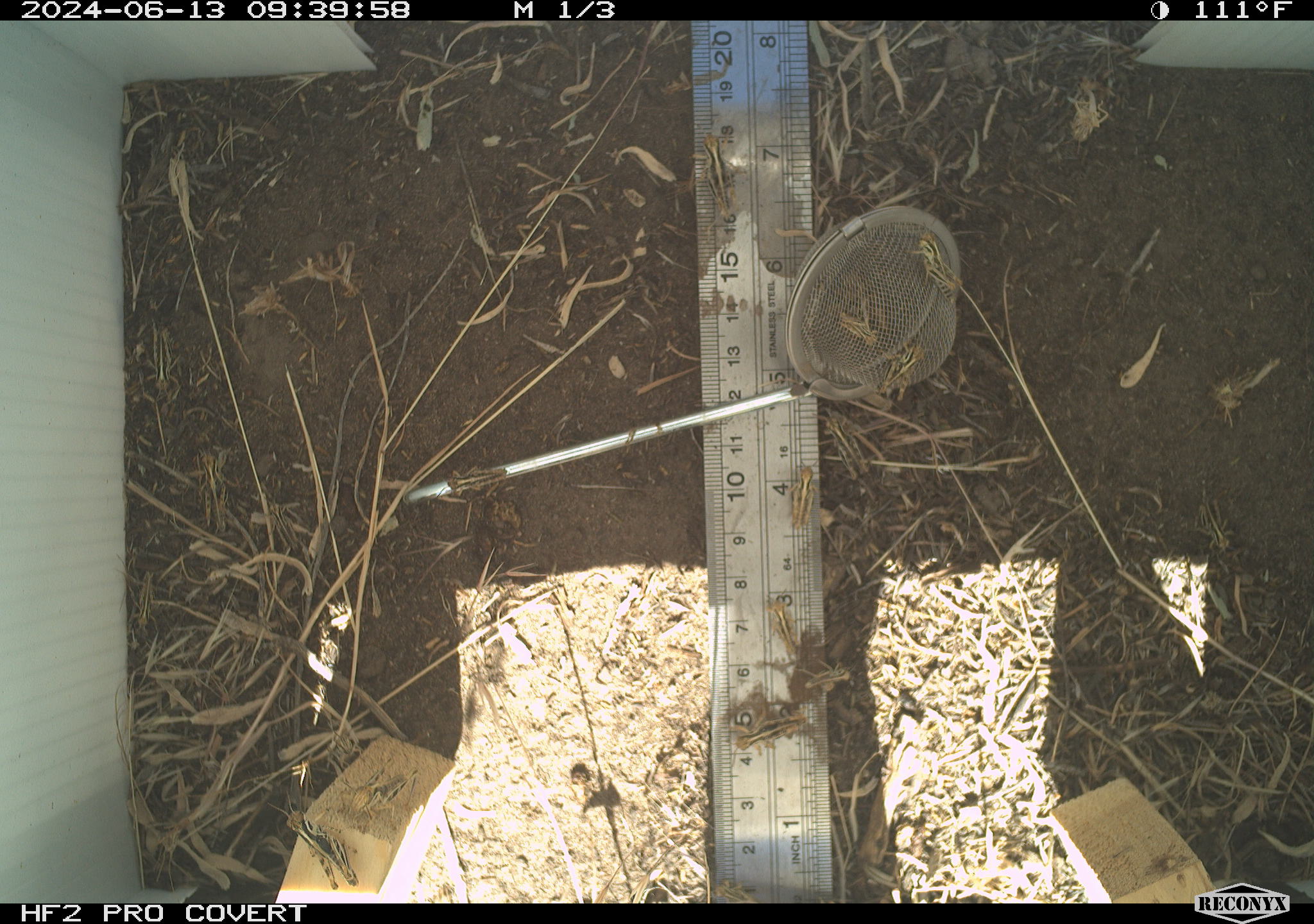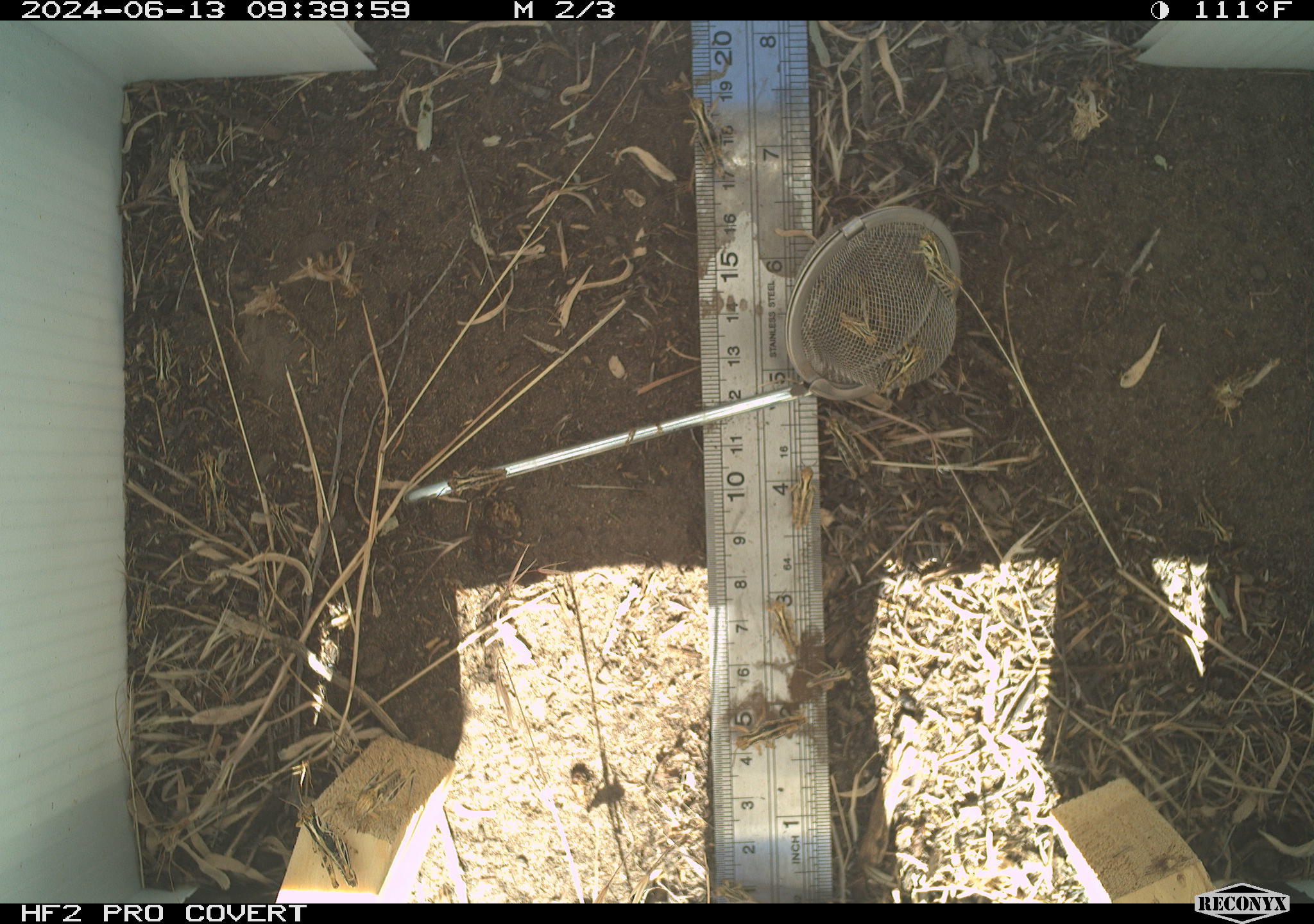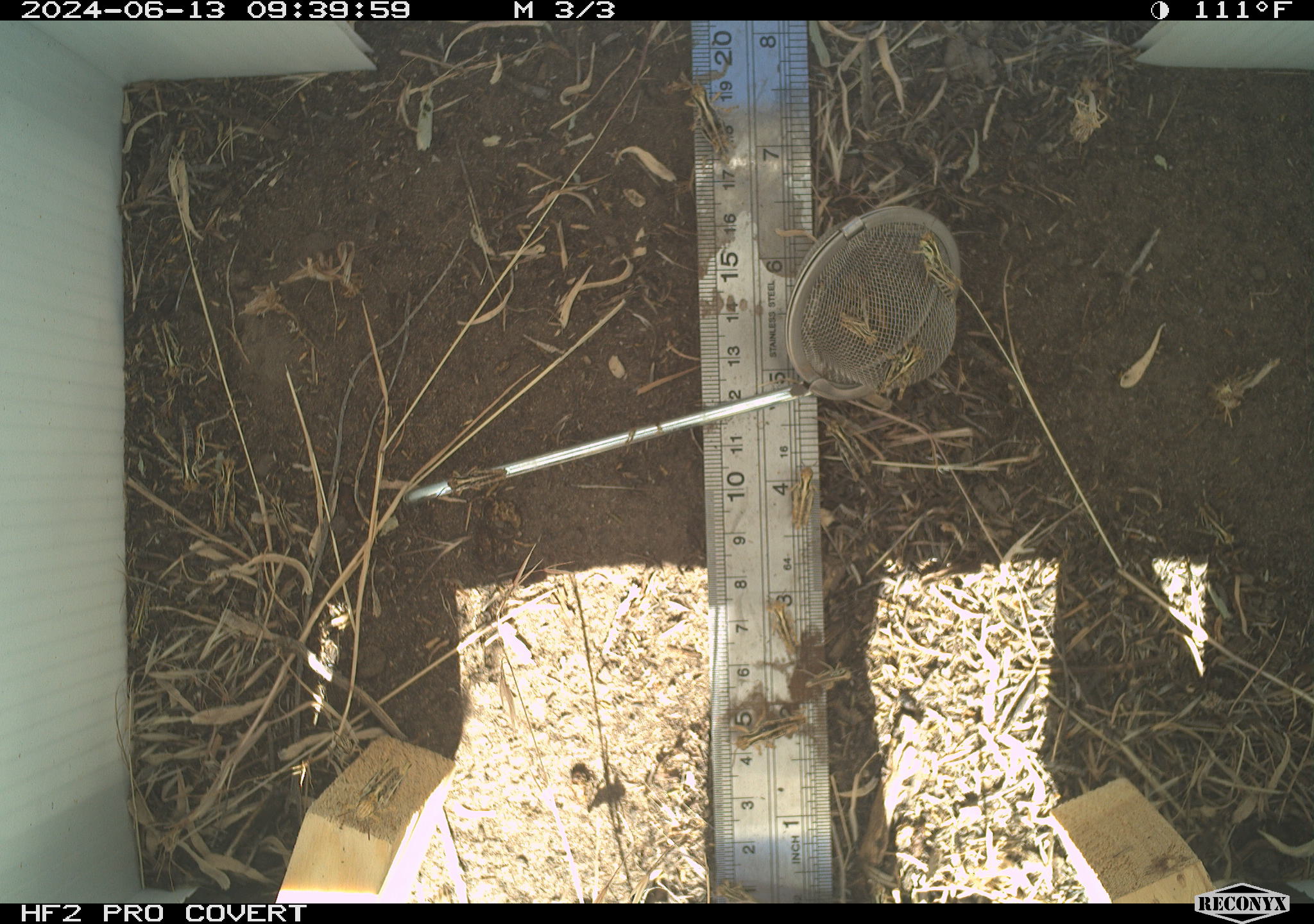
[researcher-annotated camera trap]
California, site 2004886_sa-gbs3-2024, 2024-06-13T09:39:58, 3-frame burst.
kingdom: Animalia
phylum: Arthropoda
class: Insecta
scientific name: Insecta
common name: insect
Insect (Insecta).